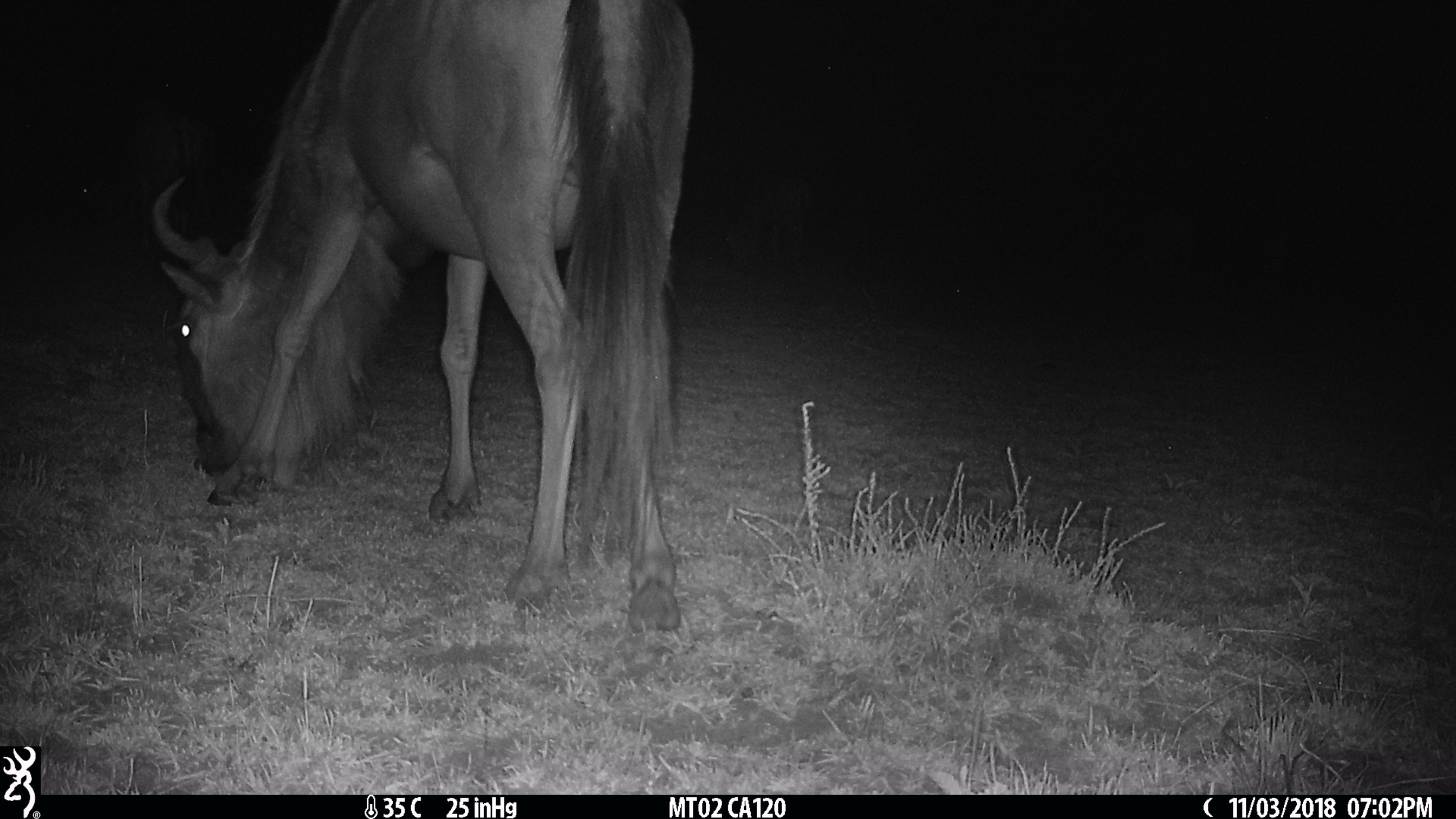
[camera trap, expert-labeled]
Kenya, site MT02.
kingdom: Animalia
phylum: Chordata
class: Mammalia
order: Artiodactyla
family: Bovidae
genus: Connochaetes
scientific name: Connochaetes taurinus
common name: blue wildebeest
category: wildebeest